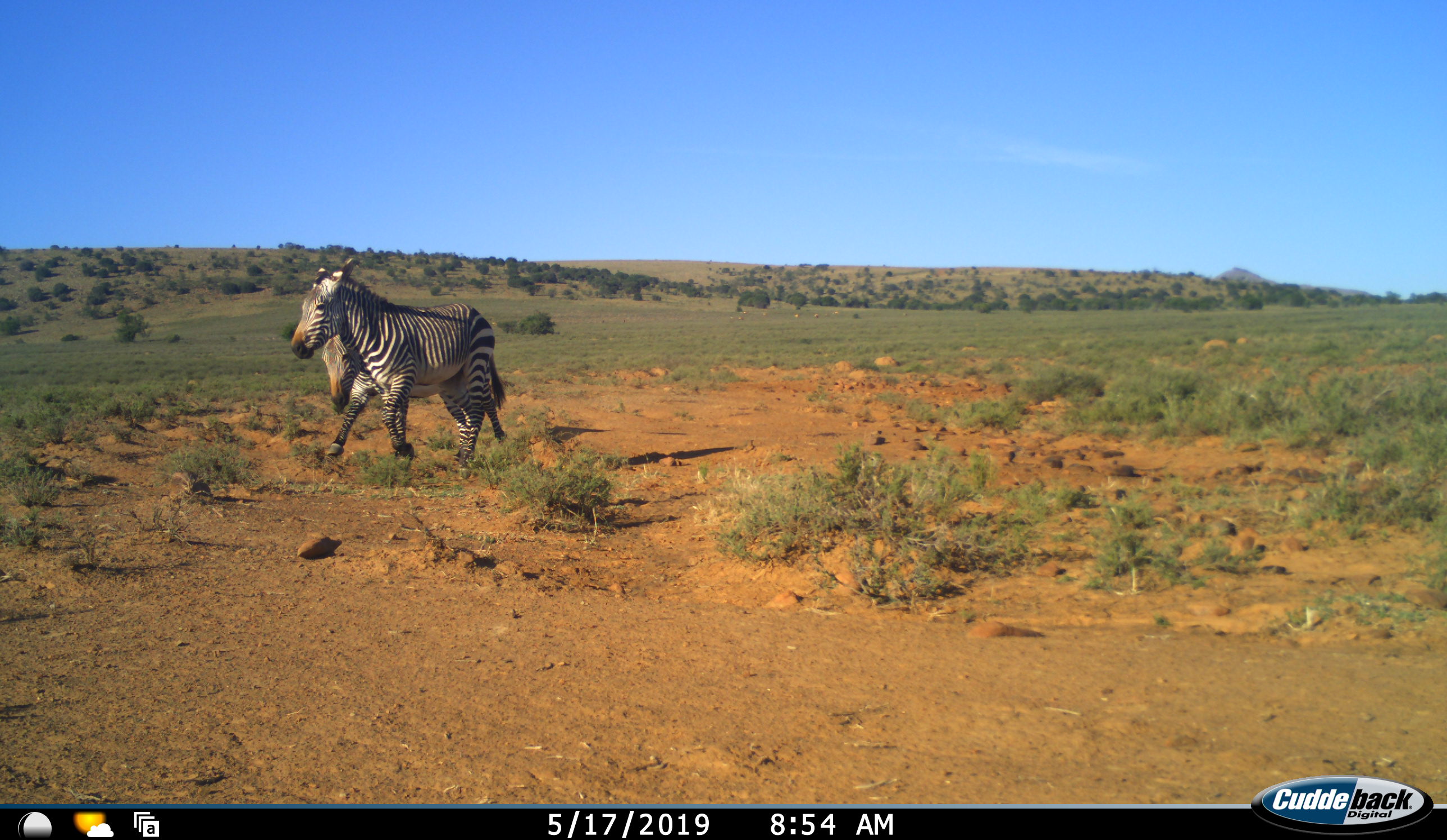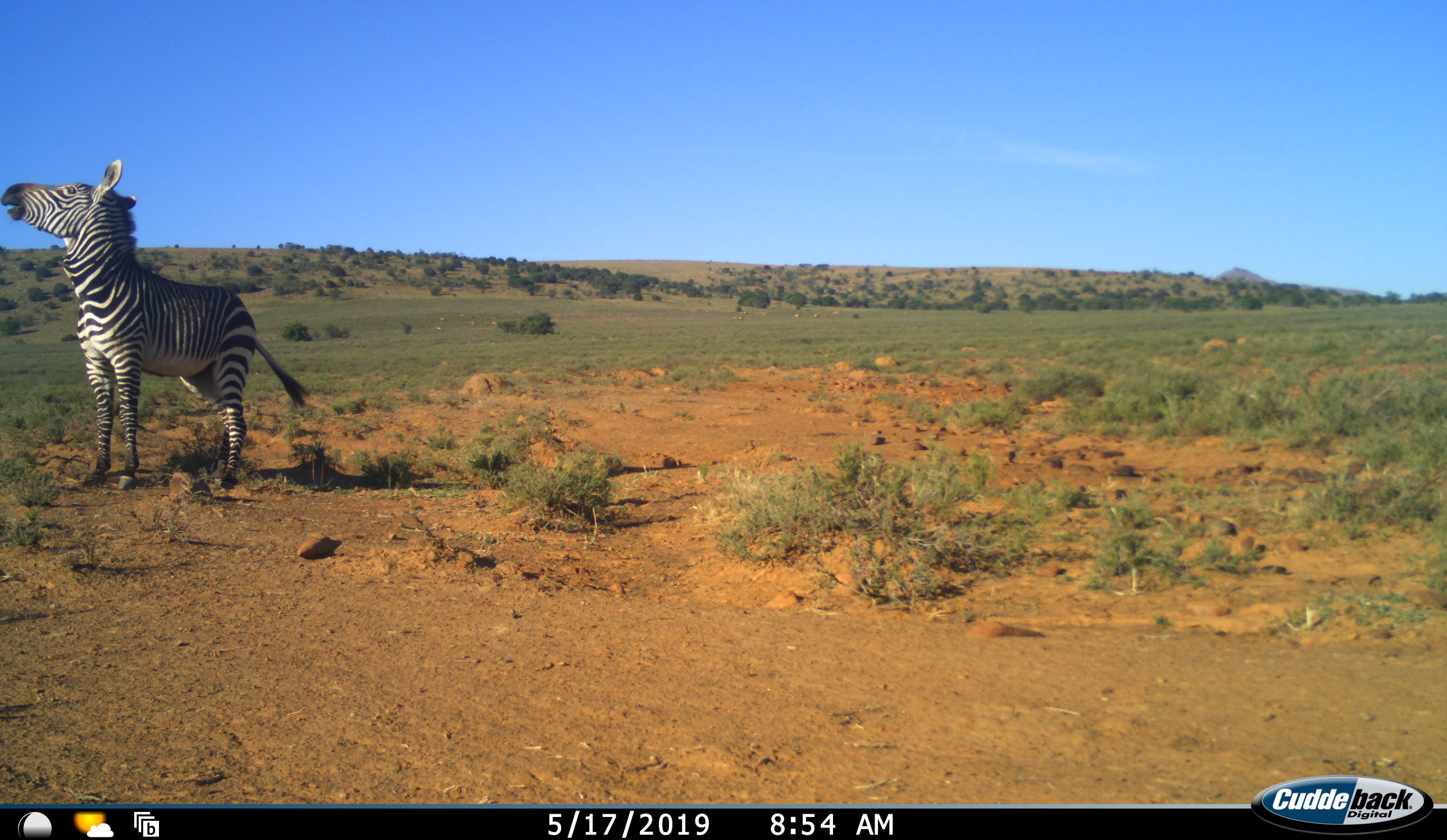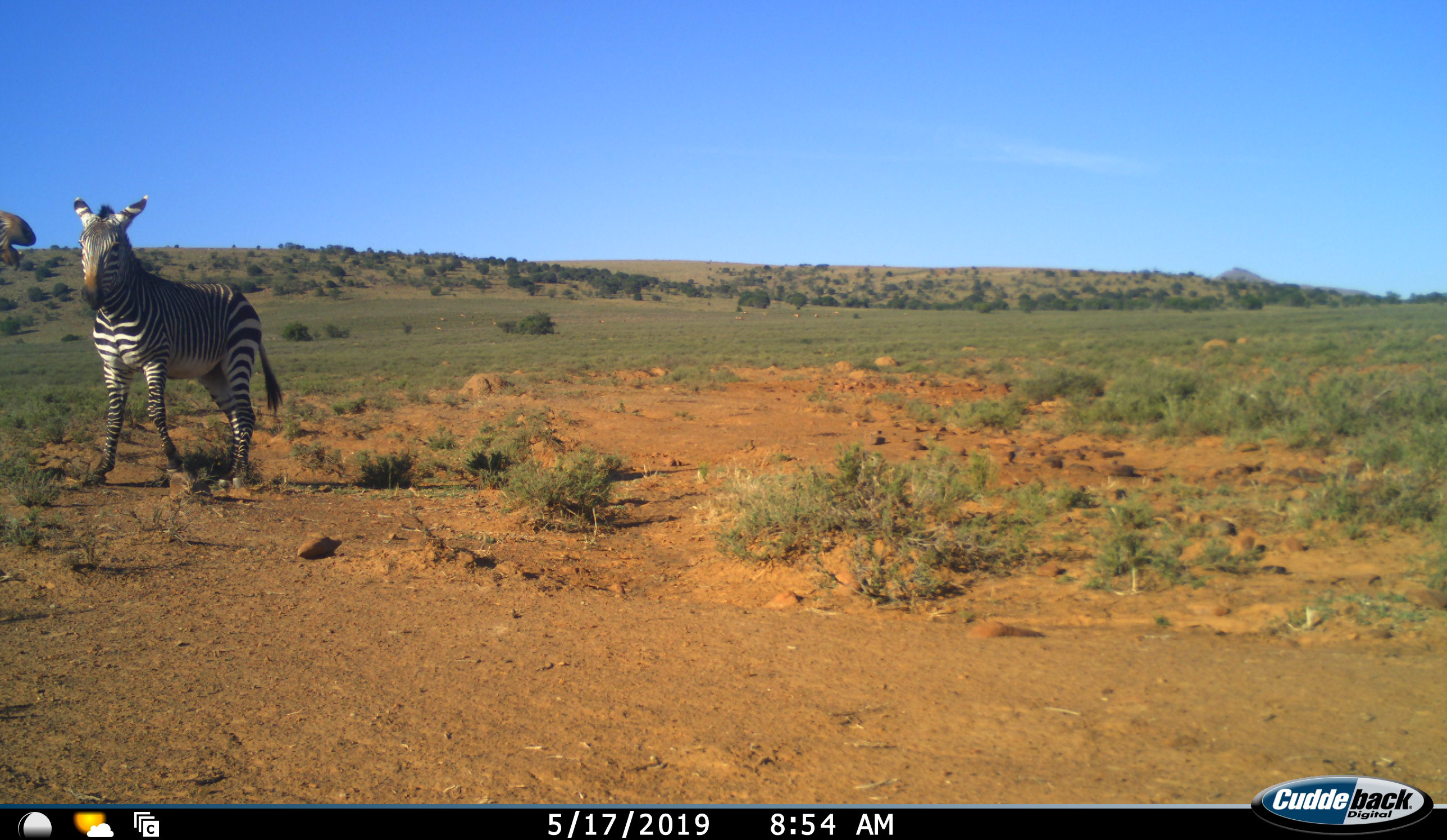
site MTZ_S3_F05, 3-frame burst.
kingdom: Animalia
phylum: Chordata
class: Mammalia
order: Perissodactyla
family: Equidae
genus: Equus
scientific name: Equus zebra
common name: mountain zebra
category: zebramountain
Zebramountain (mountain zebra) (Equus zebra), count 2. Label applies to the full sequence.